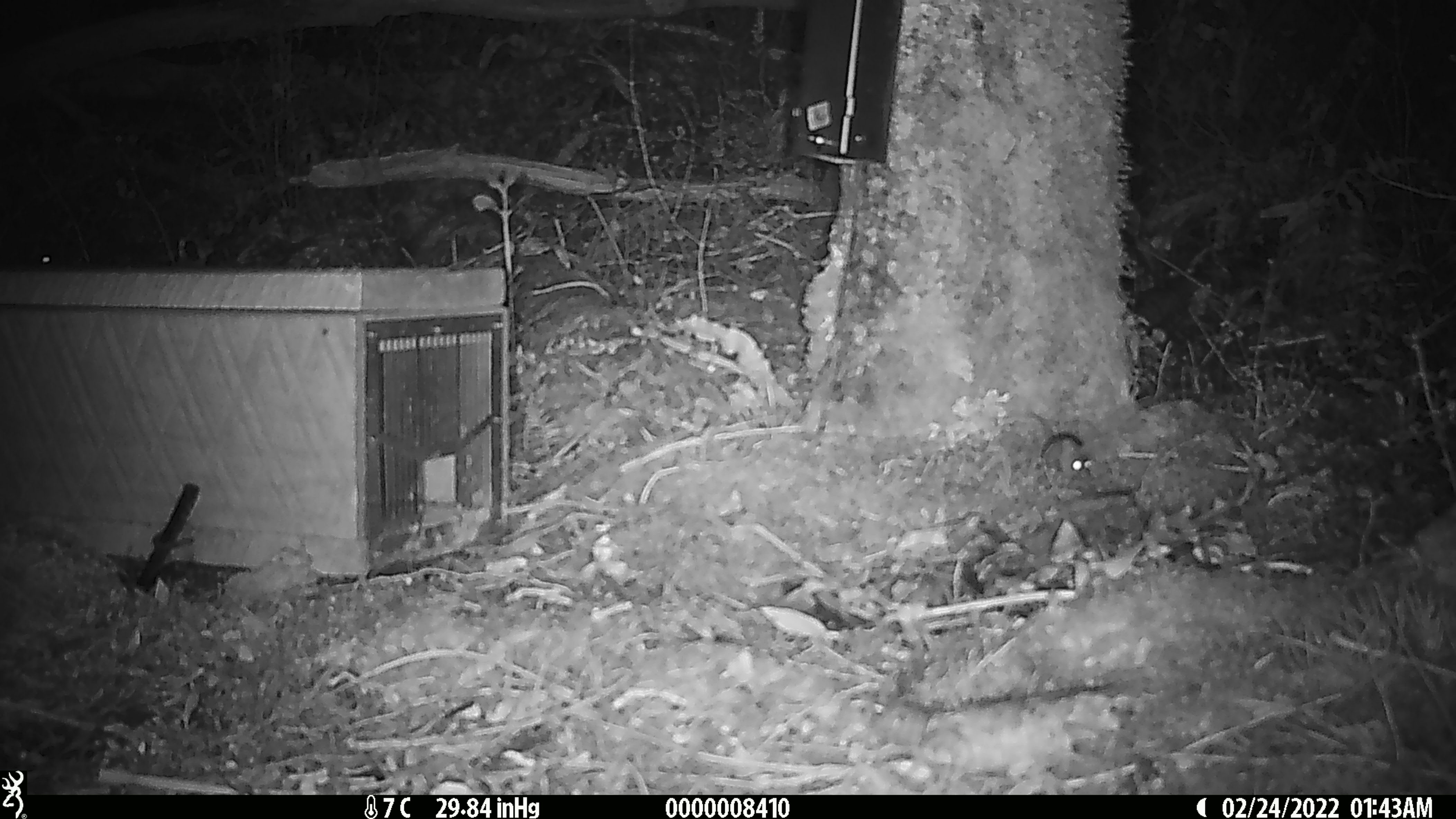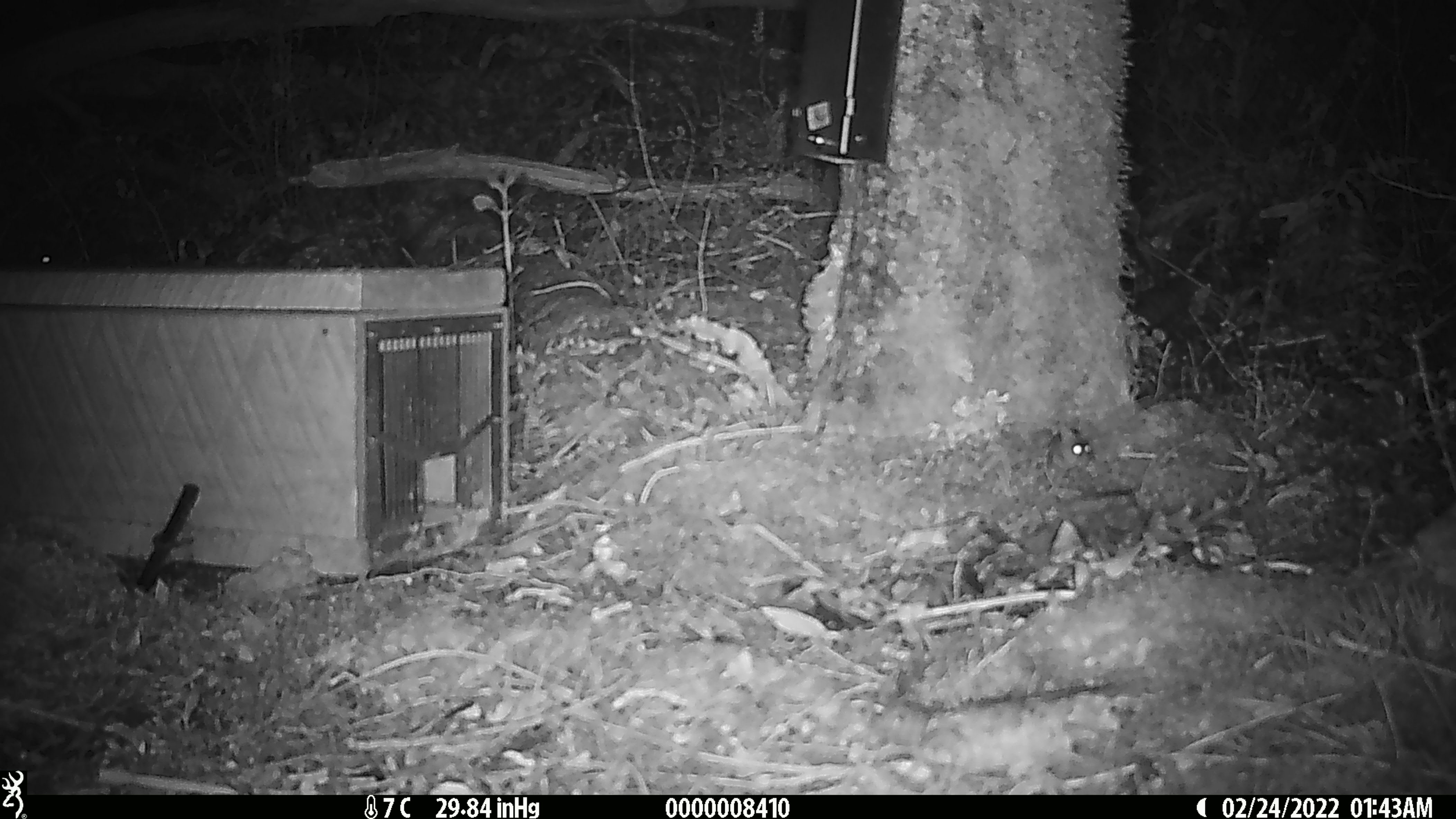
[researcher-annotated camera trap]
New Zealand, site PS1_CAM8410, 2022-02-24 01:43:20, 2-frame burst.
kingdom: Animalia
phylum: Chordata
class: Mammalia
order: Rodentia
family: Muridae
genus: Mus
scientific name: Mus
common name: mouse